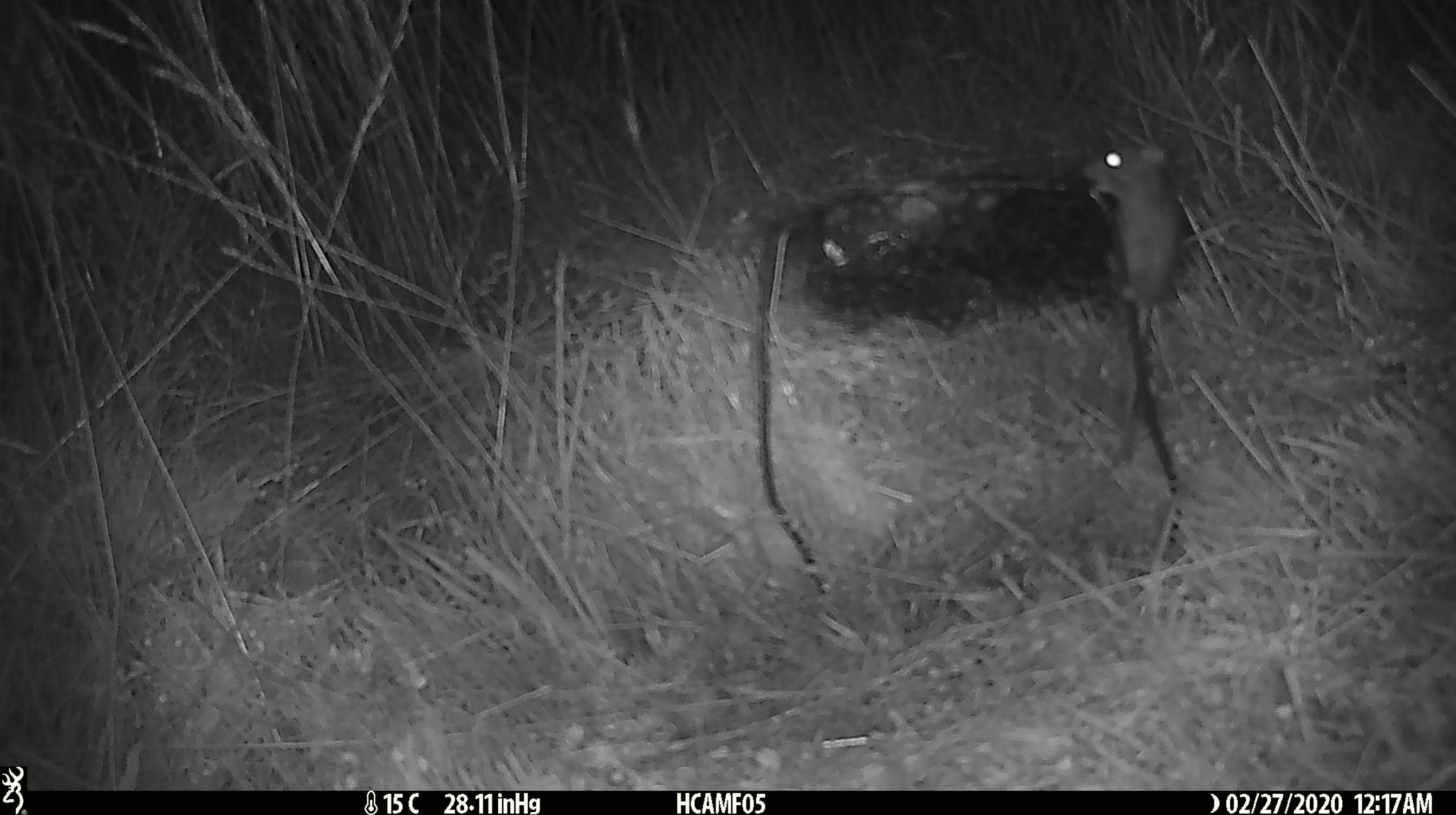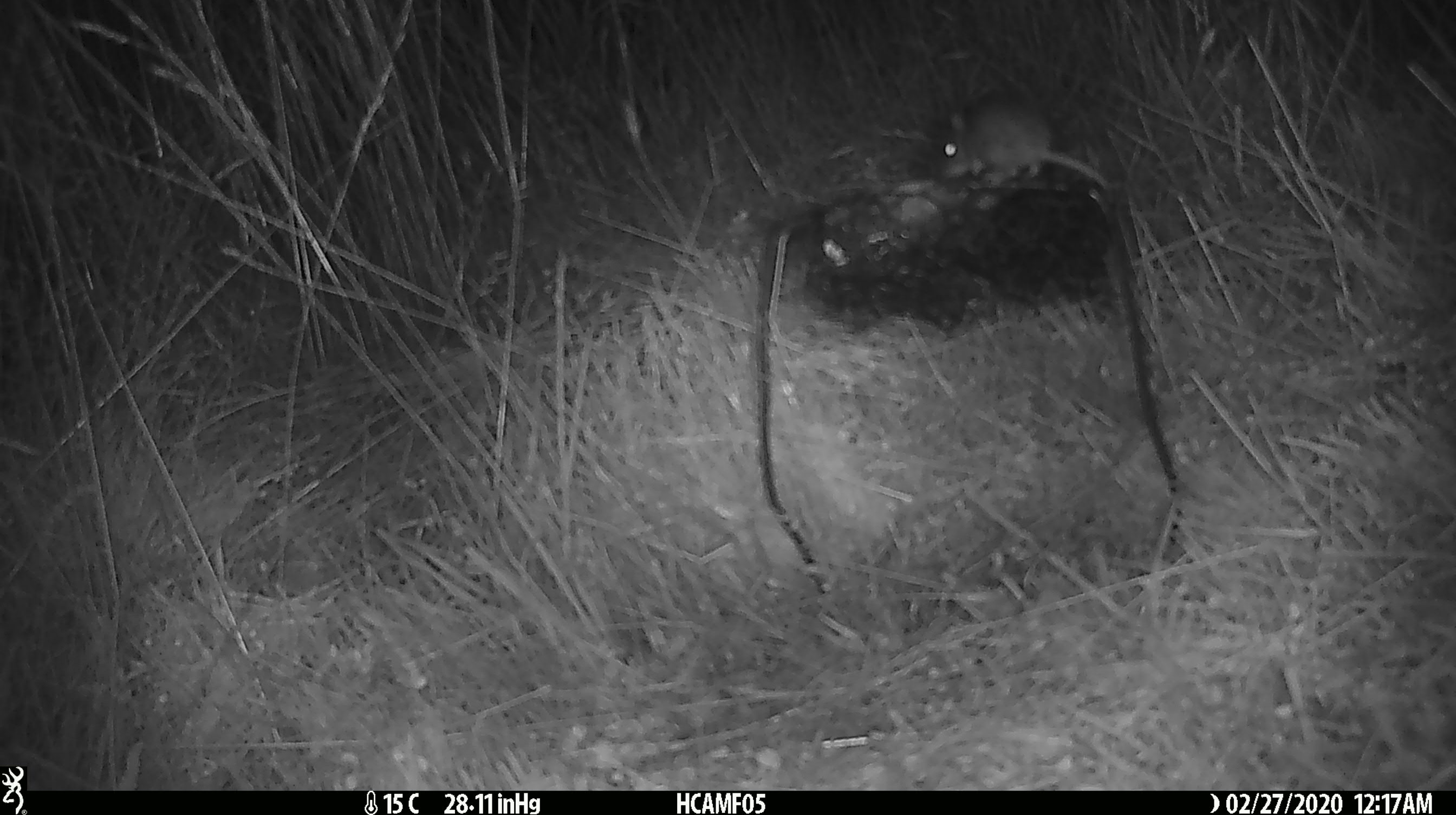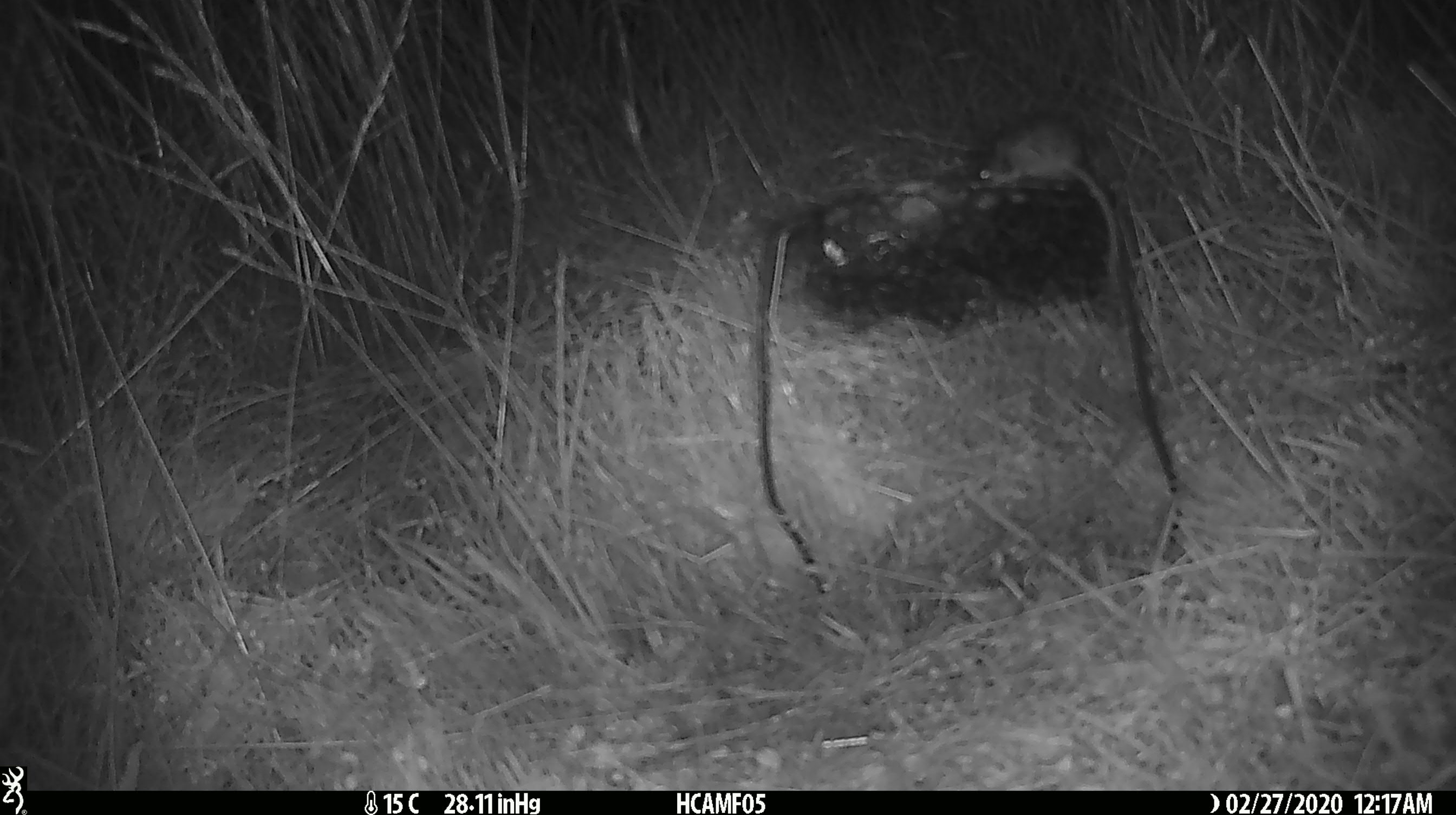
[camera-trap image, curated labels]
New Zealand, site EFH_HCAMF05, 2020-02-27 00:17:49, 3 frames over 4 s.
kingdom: Animalia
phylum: Chordata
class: Mammalia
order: Rodentia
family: Muridae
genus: Mus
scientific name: Mus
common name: mouse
Mouse (Mus).